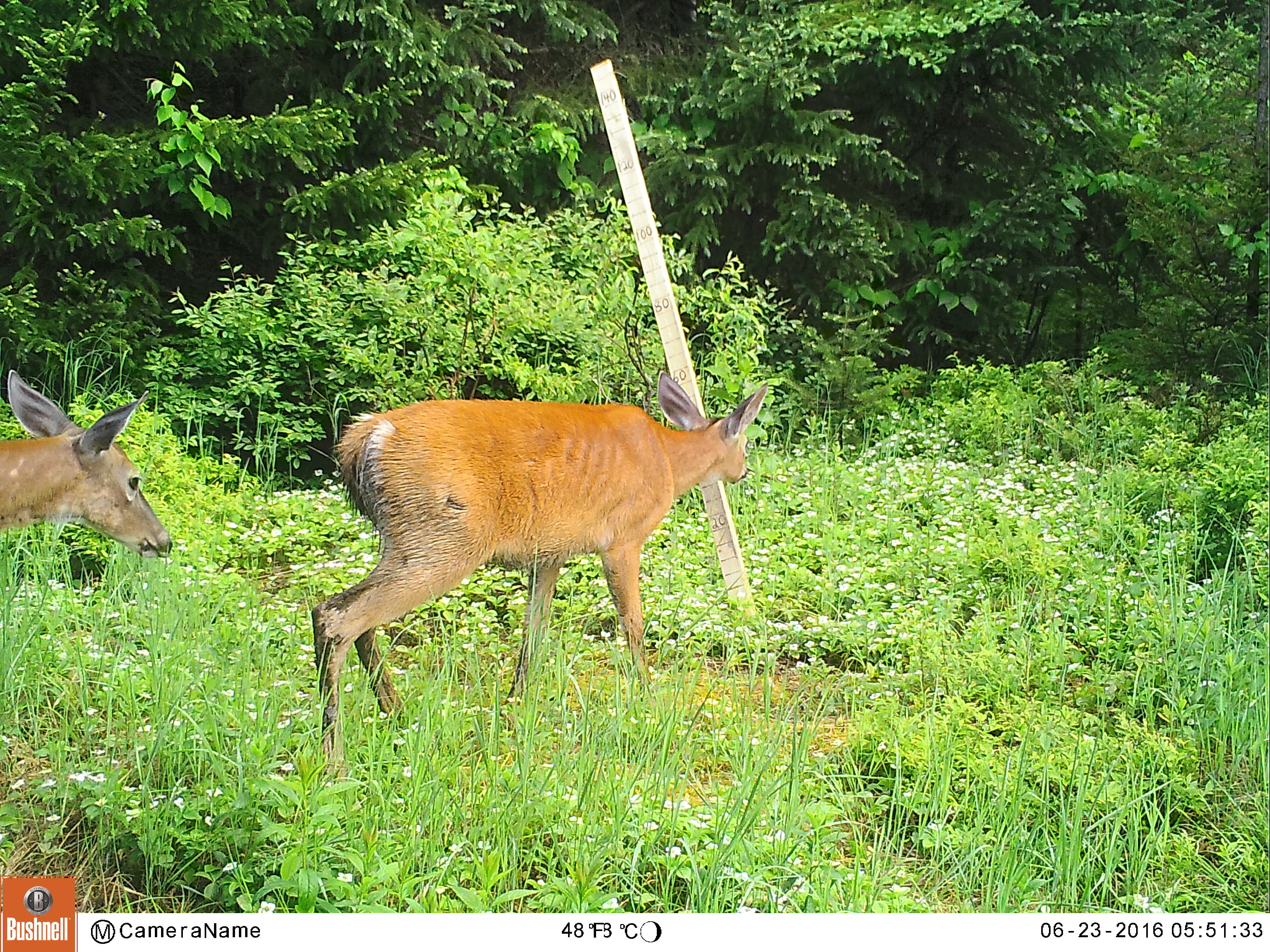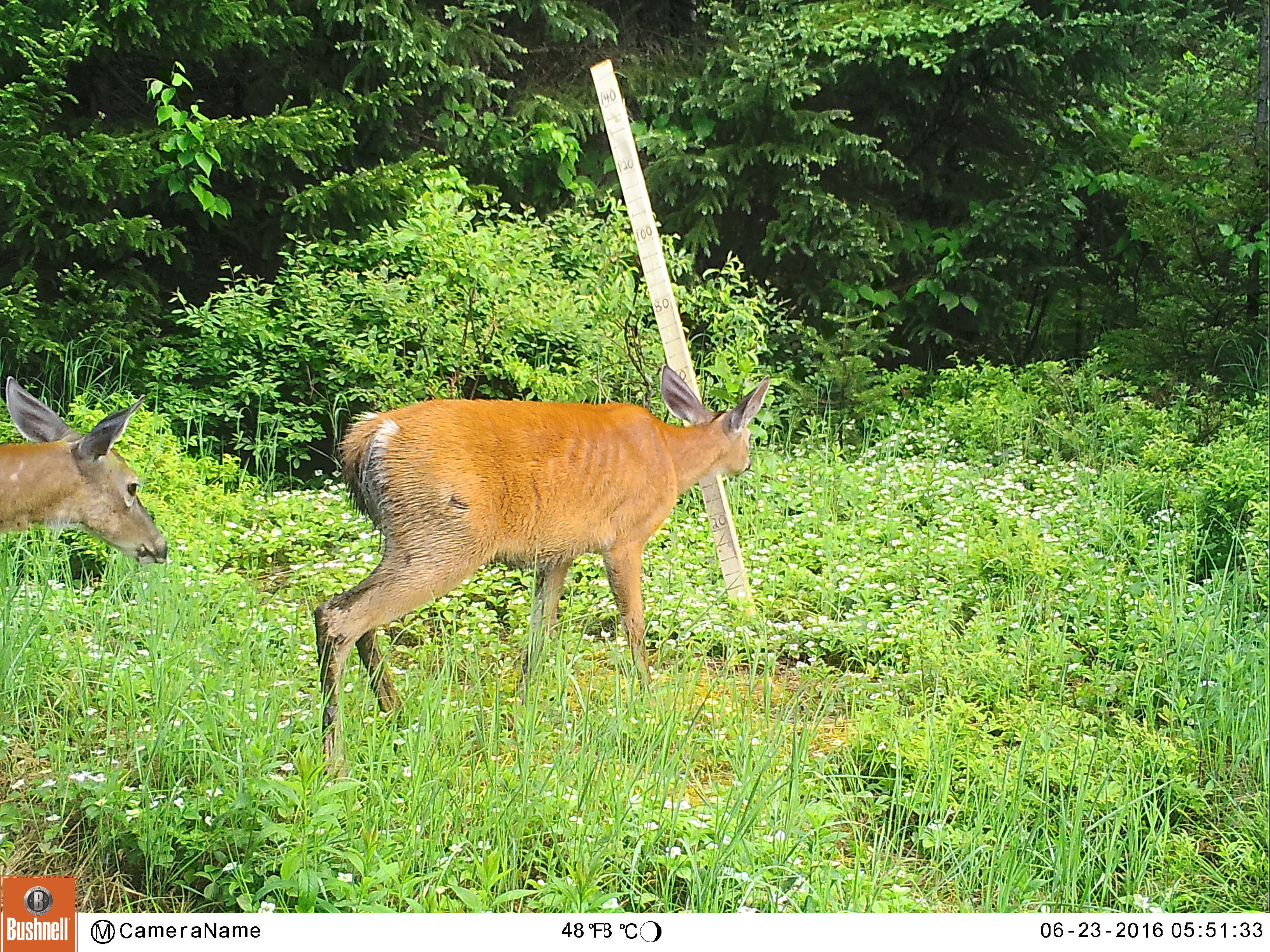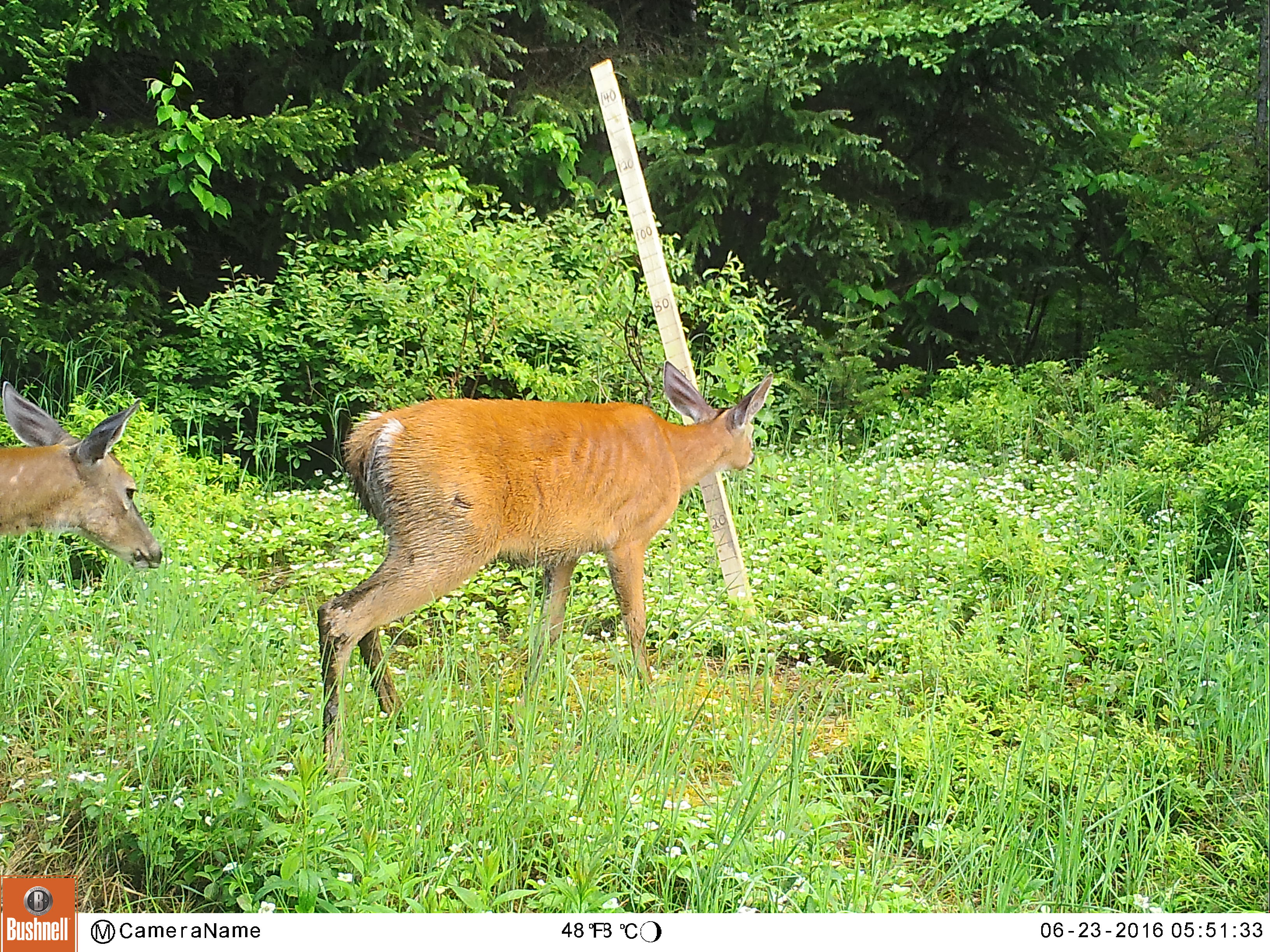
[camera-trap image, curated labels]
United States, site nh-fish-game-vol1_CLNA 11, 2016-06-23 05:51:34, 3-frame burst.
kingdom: Animalia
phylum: Chordata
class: Mammalia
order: Artiodactyla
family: Cervidae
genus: Odocoileus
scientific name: Odocoileus virginianus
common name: white-tailed deer